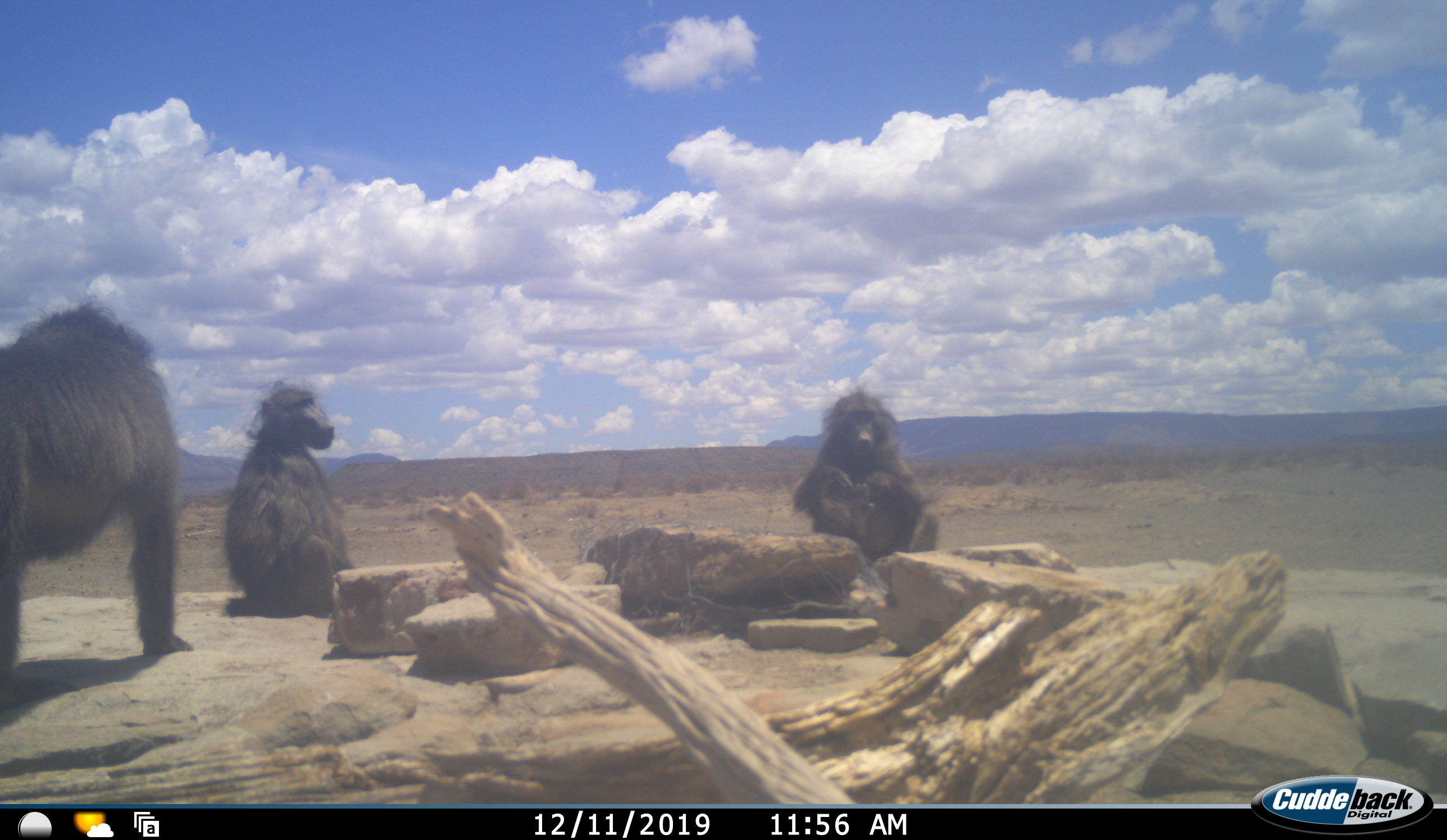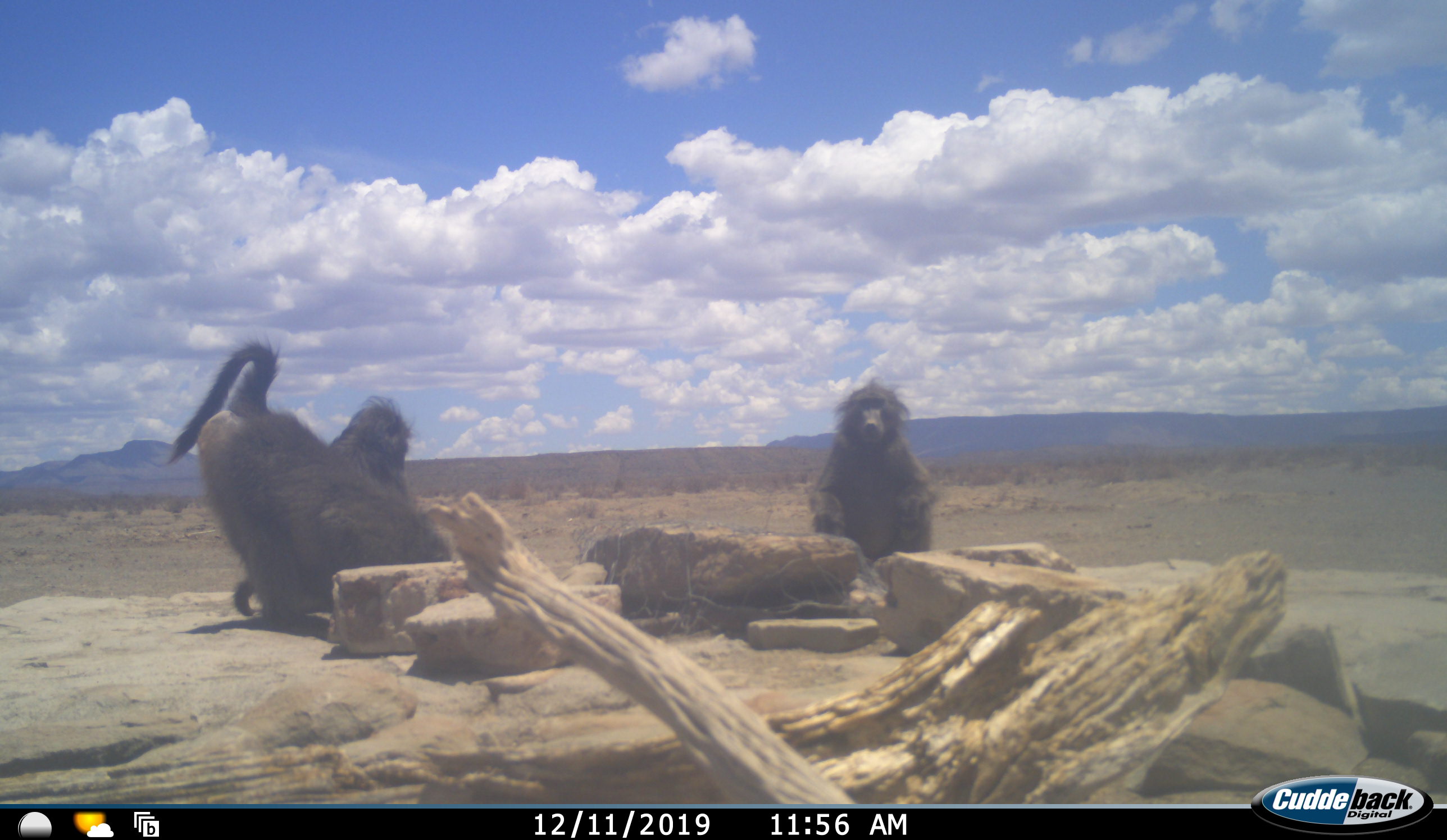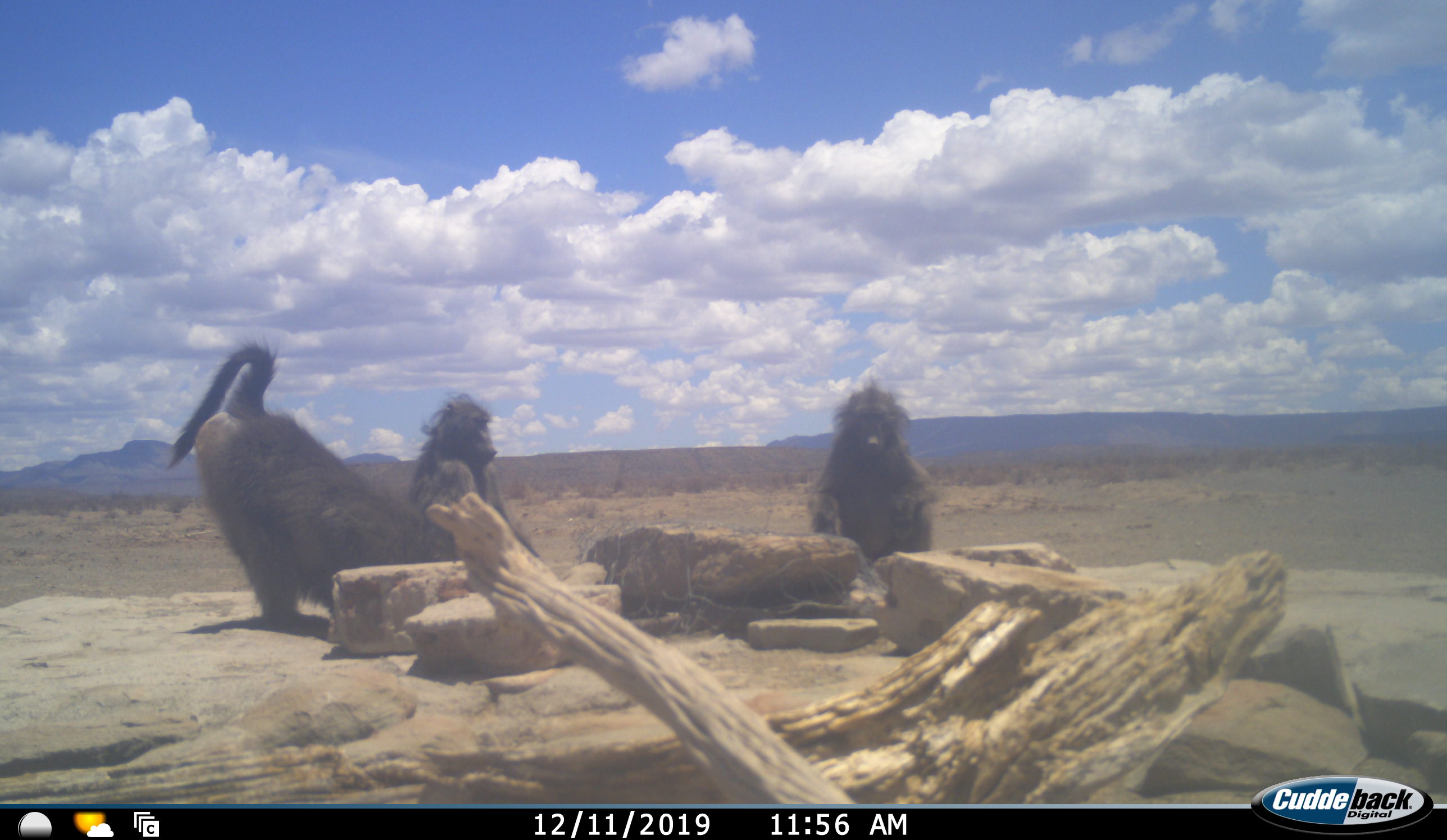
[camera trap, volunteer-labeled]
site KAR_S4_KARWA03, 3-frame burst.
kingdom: Animalia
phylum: Chordata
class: Mammalia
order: Primates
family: Cercopithecidae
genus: Papio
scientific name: Papio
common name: baboon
Baboon (Papio), count 3. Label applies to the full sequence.